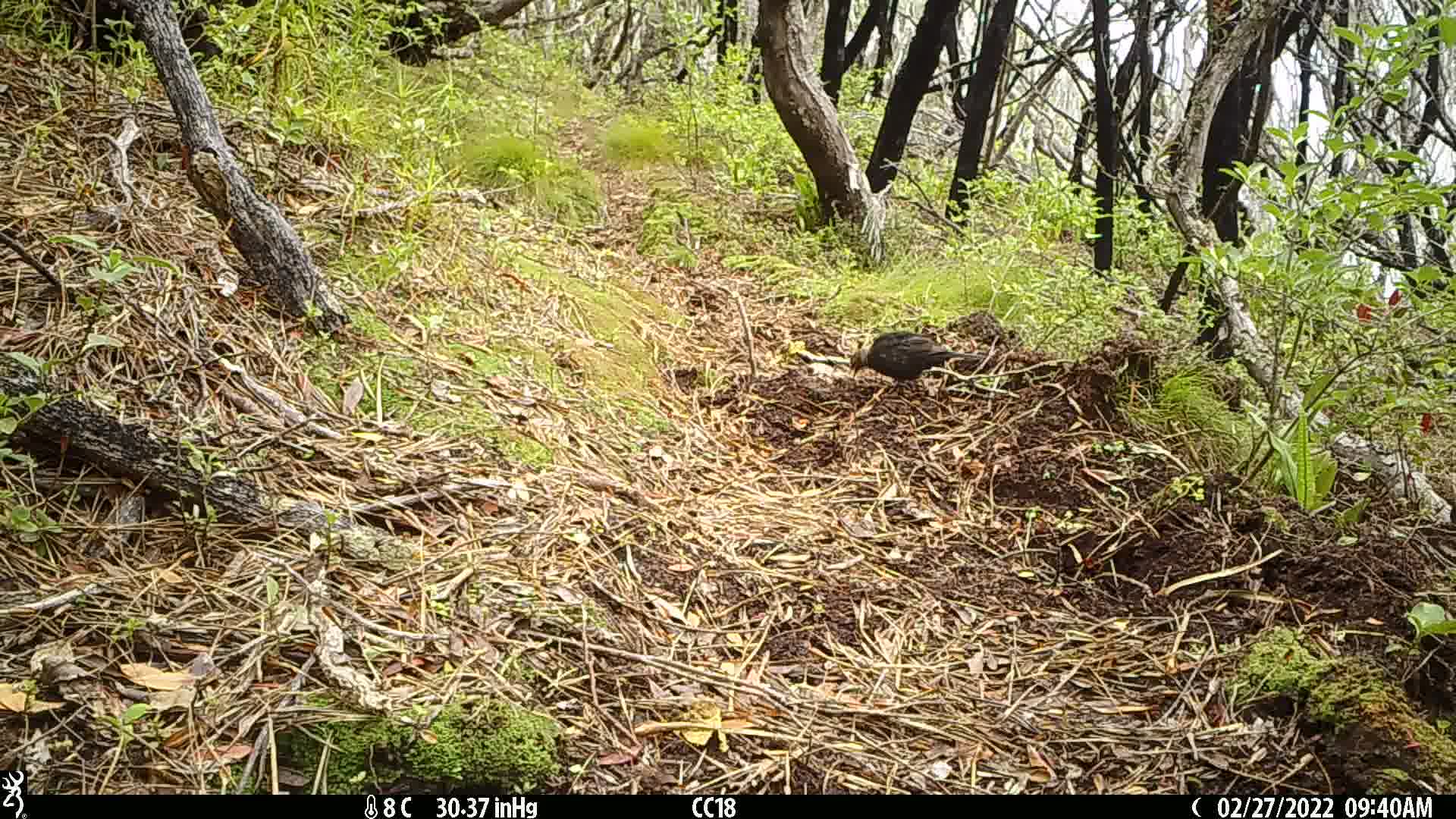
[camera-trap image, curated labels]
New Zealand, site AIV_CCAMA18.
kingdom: Animalia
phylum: Chordata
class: Aves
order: Passeriformes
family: Turdidae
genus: Turdus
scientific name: Turdus merula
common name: eurasian blackbird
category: blackbird